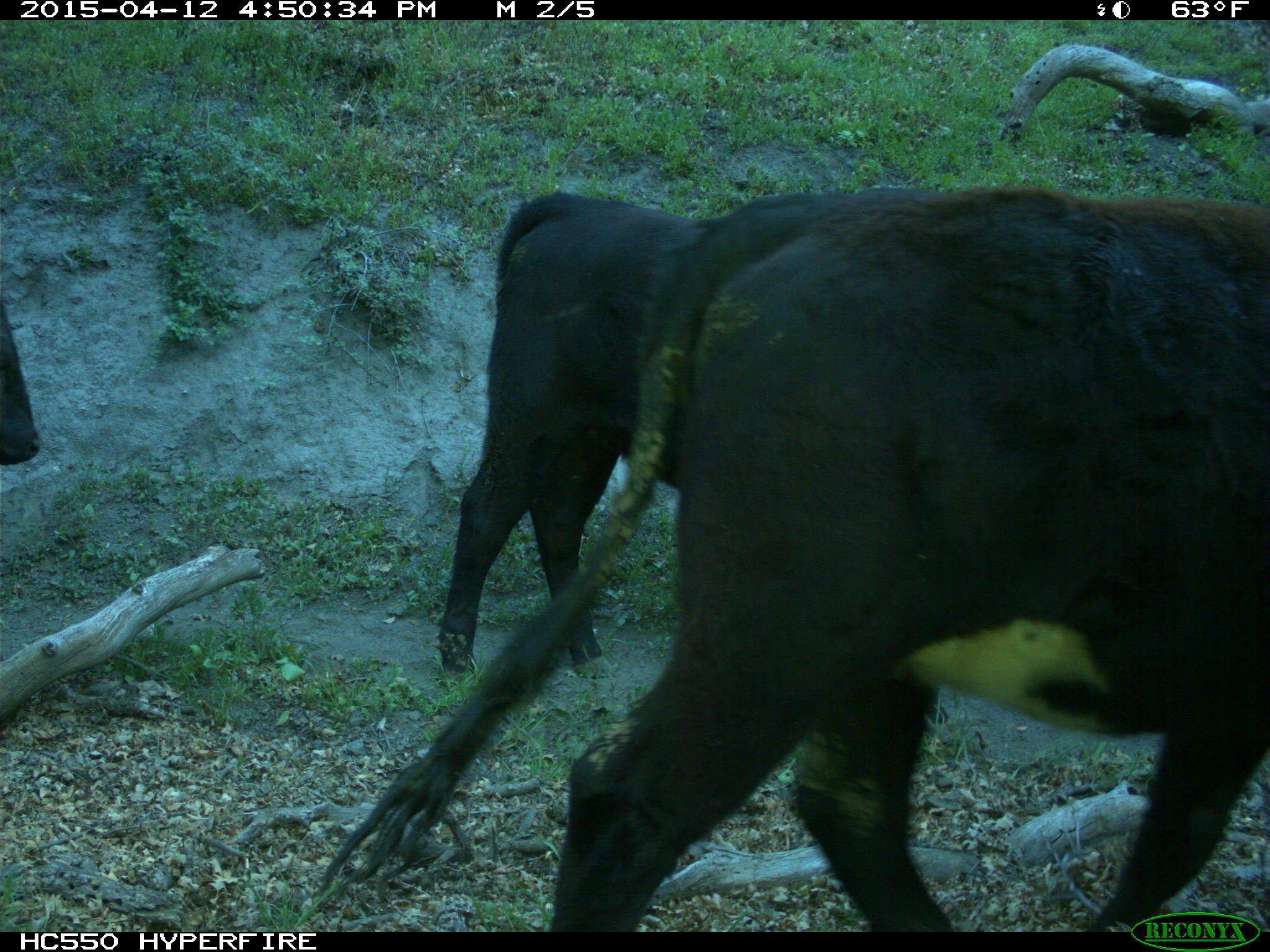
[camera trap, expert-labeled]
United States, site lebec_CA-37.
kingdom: Animalia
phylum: Chordata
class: Mammalia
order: Artiodactyla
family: Bovidae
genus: Bos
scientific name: Bos taurus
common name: domestic cow